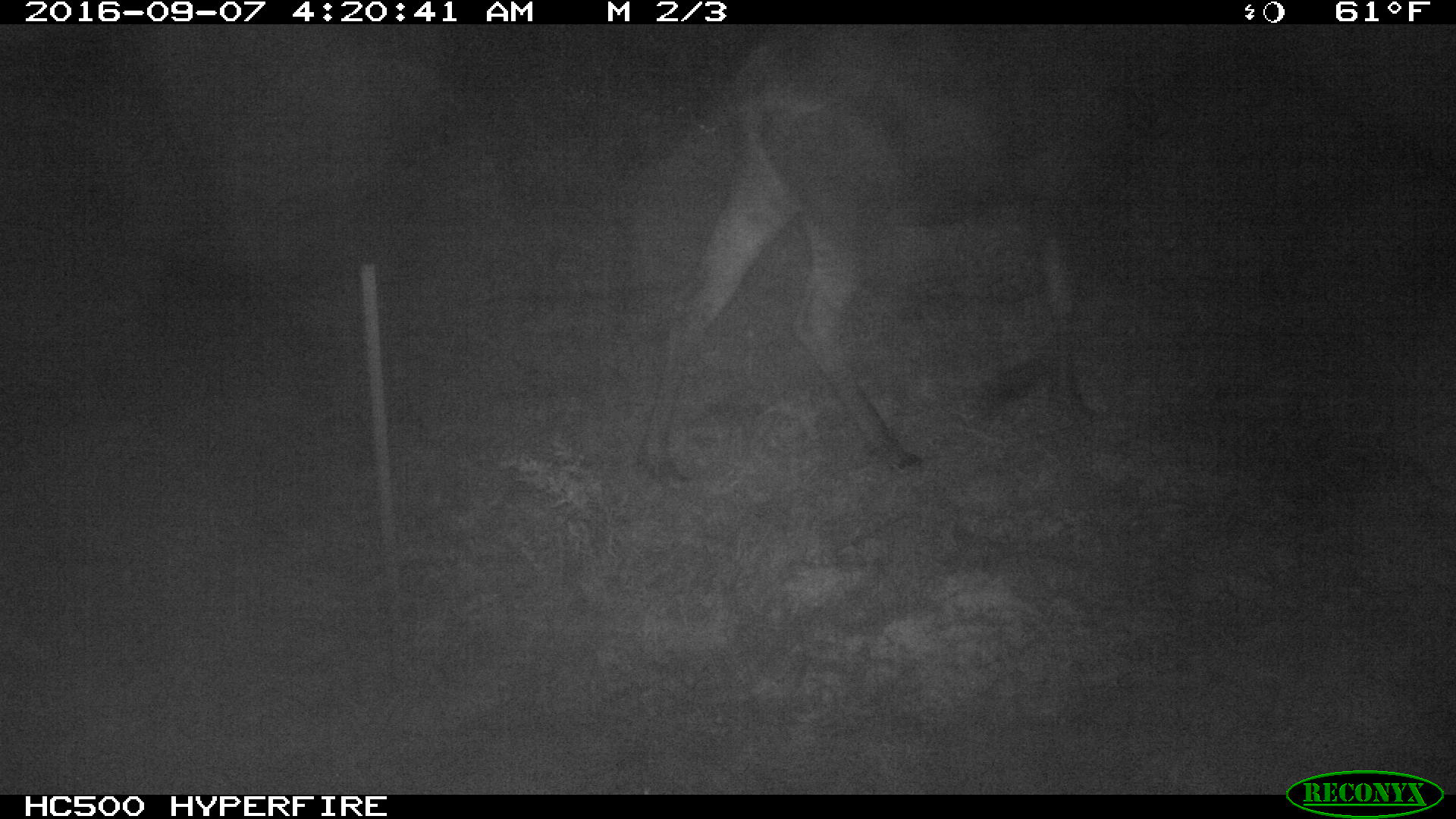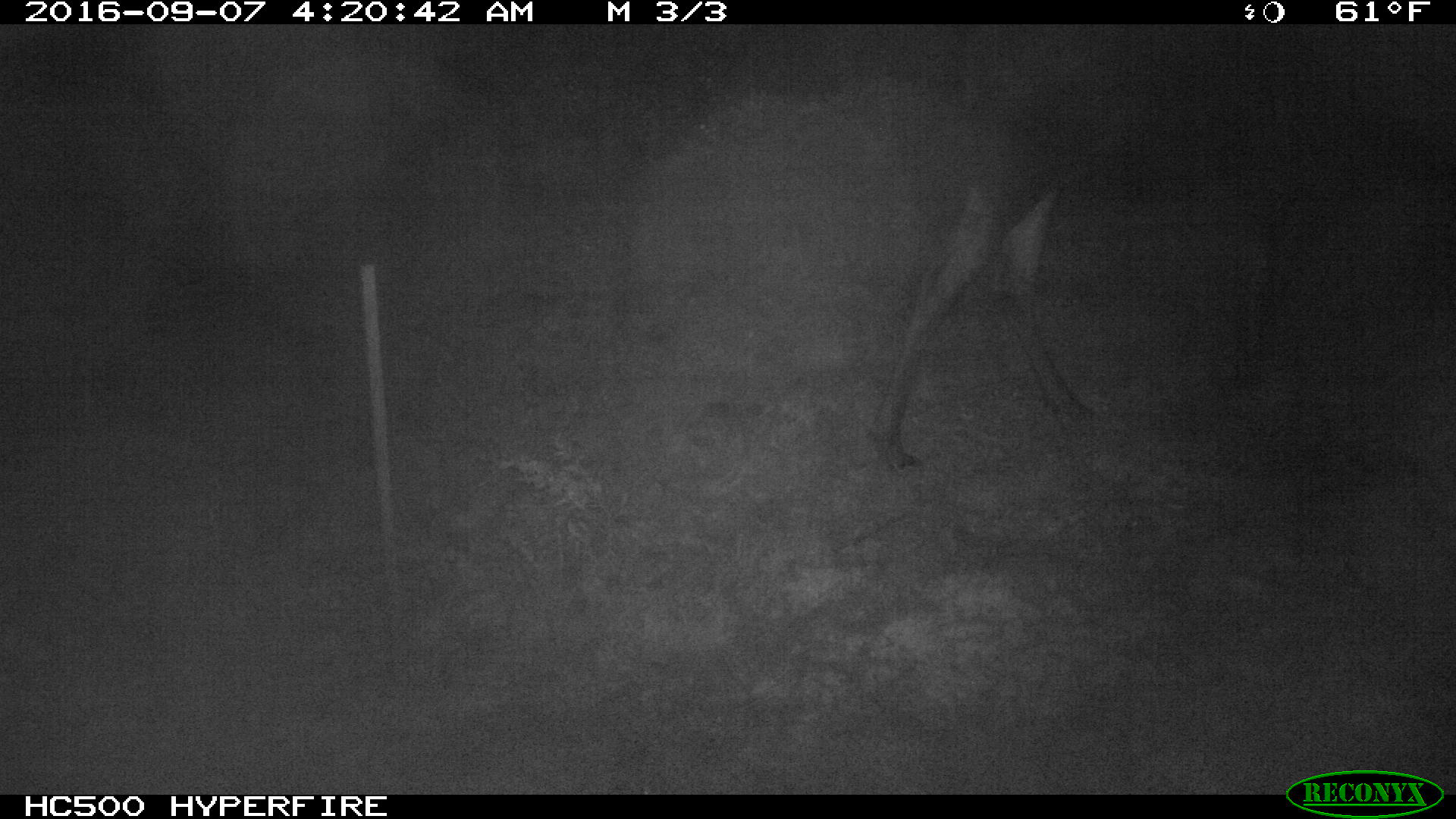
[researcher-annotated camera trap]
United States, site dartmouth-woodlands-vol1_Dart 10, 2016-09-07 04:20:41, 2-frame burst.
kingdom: Animalia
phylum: Chordata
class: Mammalia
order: Artiodactyla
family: Cervidae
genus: Alces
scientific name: Alces alces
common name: moose